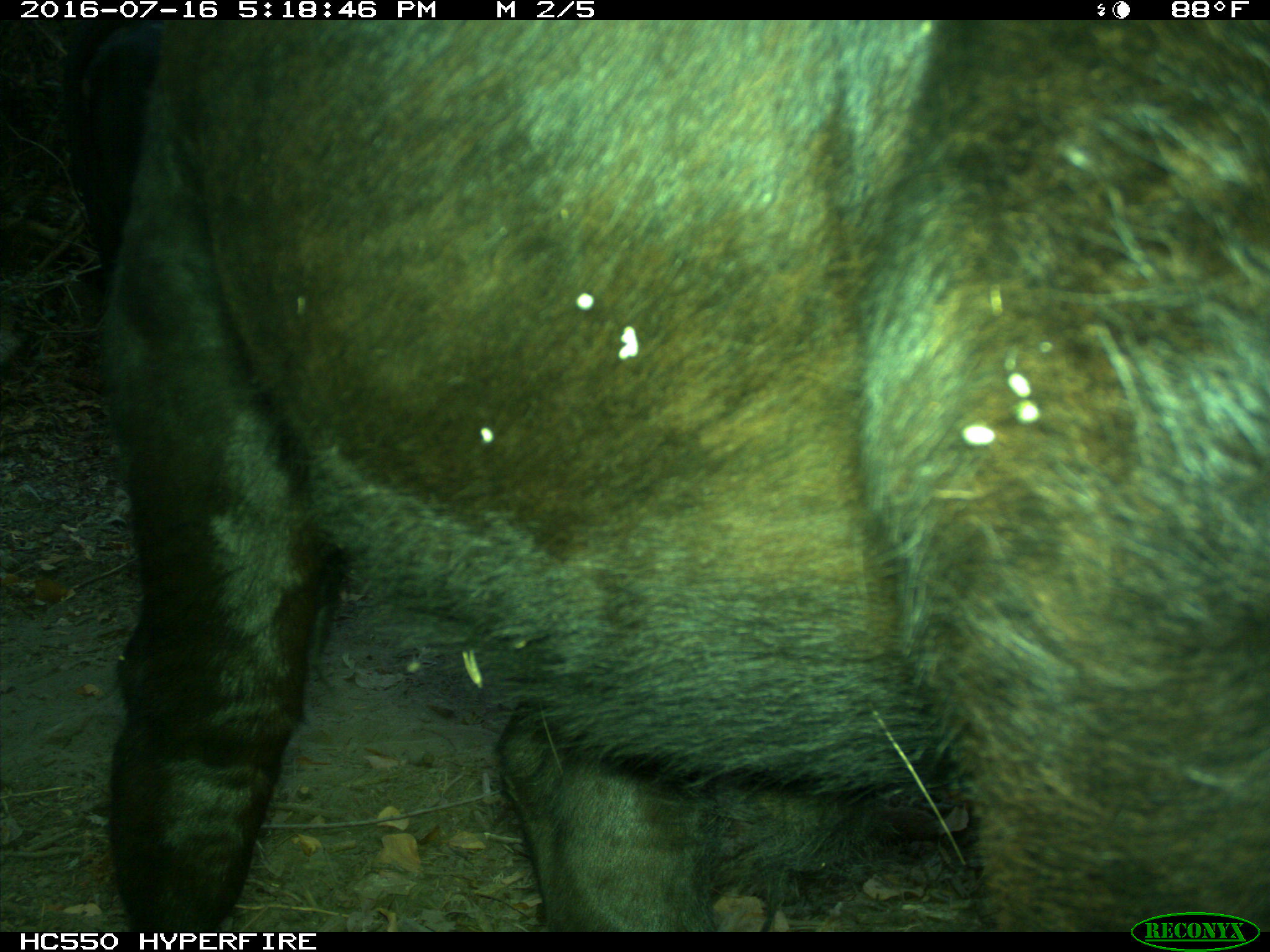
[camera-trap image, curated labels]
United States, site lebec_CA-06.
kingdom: Animalia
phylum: Chordata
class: Mammalia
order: Artiodactyla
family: Bovidae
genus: Bos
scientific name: Bos taurus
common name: domestic cow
Bos taurus (domestic cow).